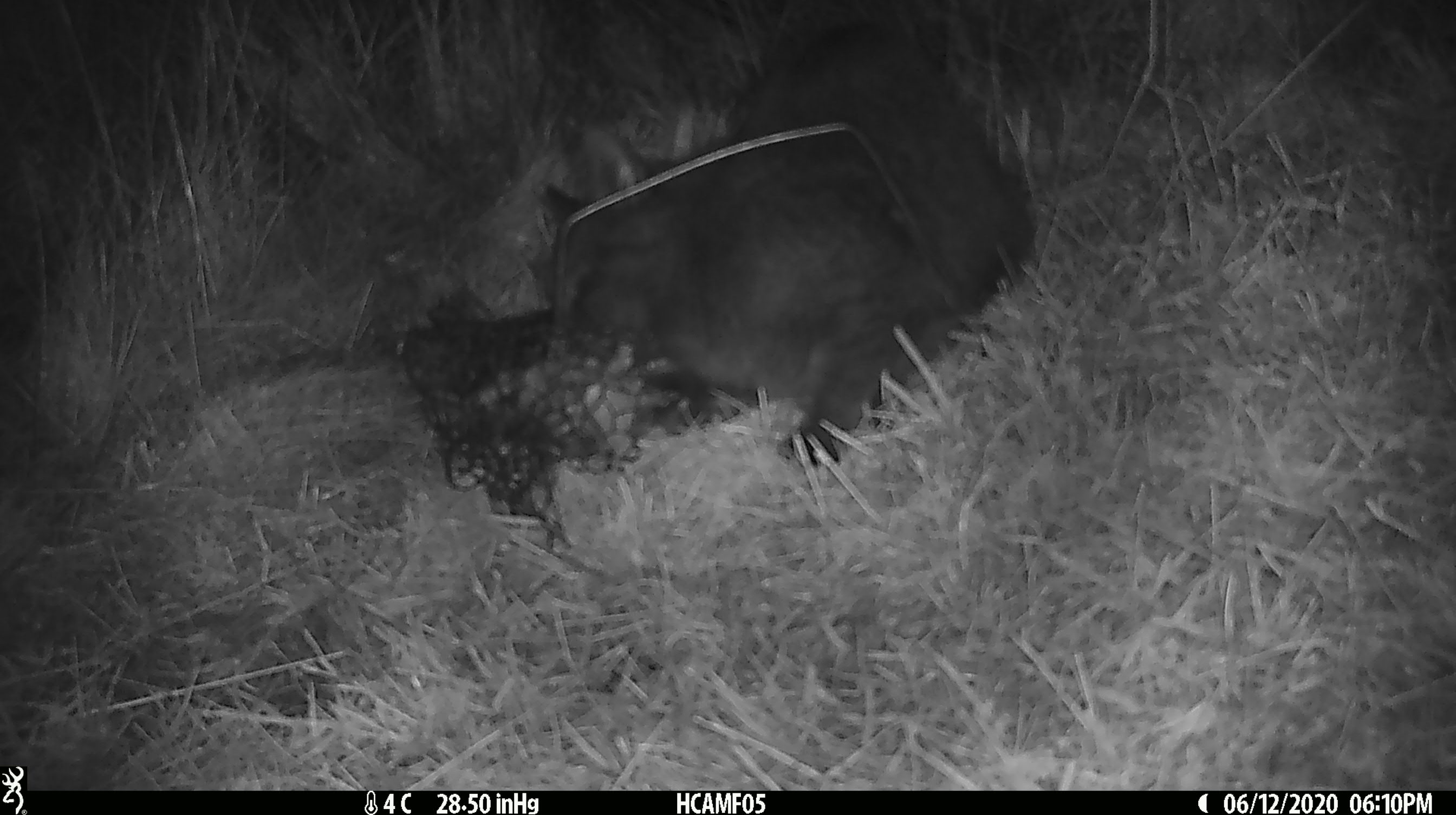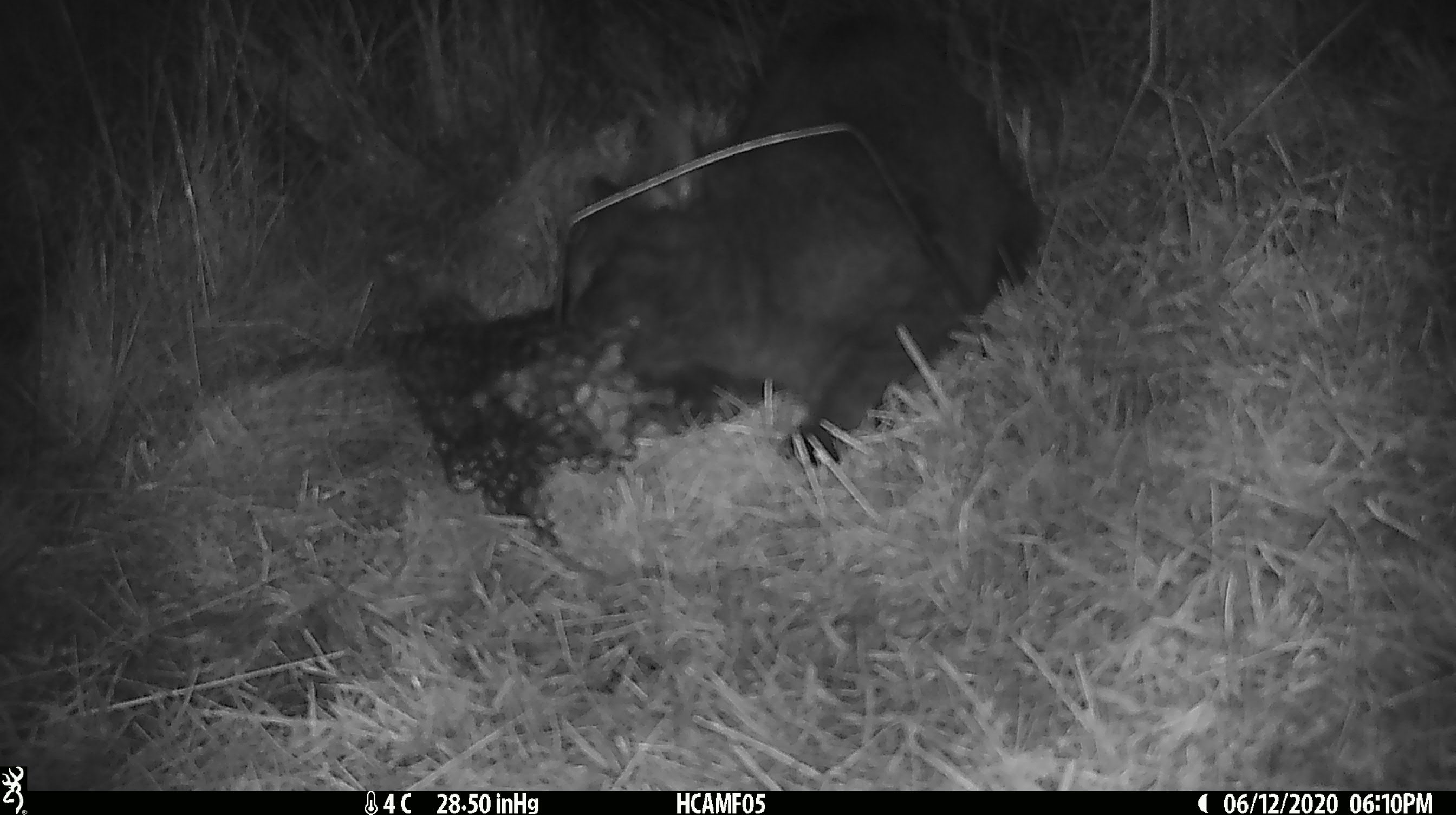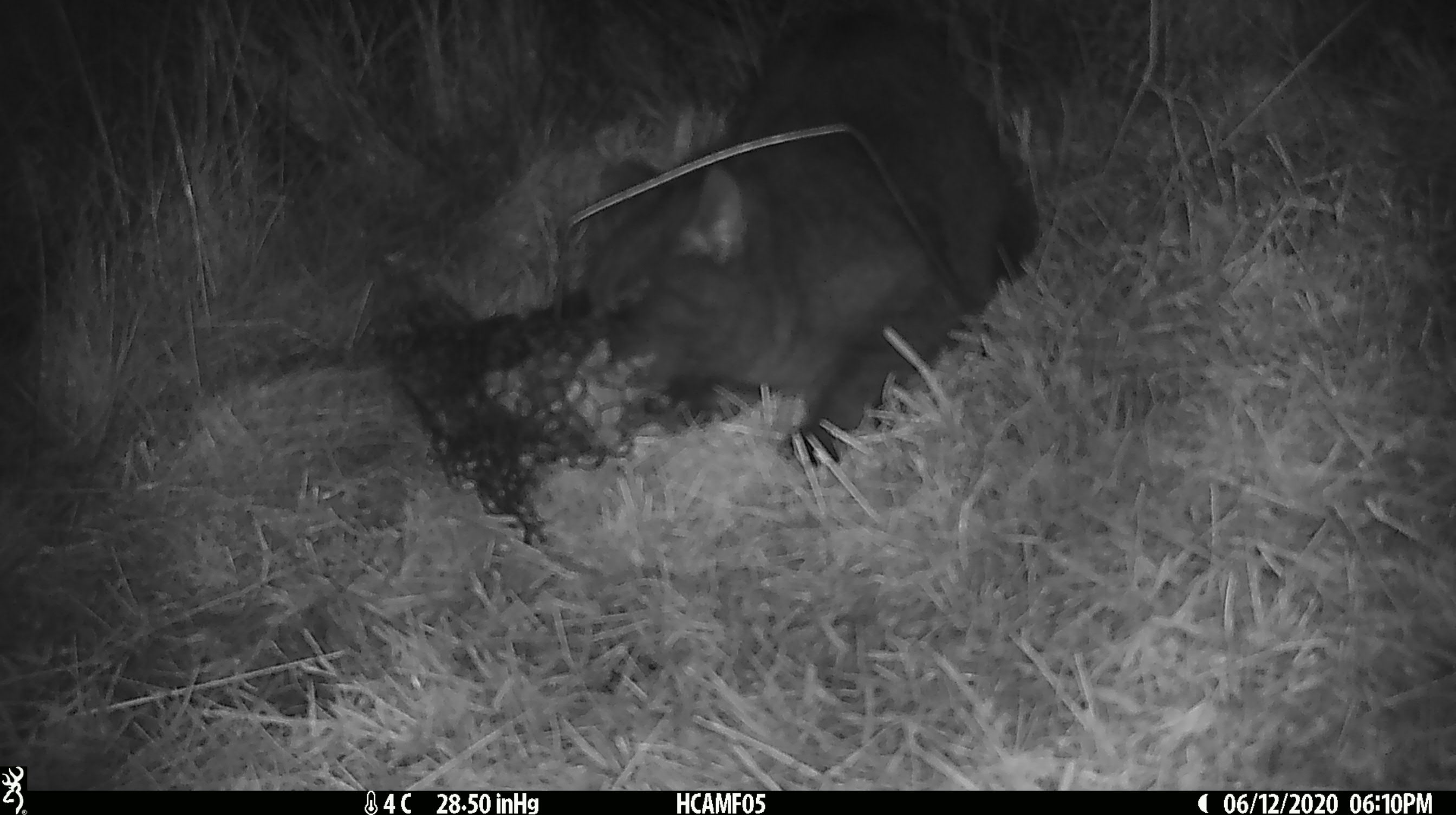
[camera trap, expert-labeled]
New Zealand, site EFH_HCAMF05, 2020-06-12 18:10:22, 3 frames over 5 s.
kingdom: Animalia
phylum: Chordata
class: Mammalia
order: Carnivora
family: Felidae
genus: Felis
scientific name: Felis catus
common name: domestic cat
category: cat